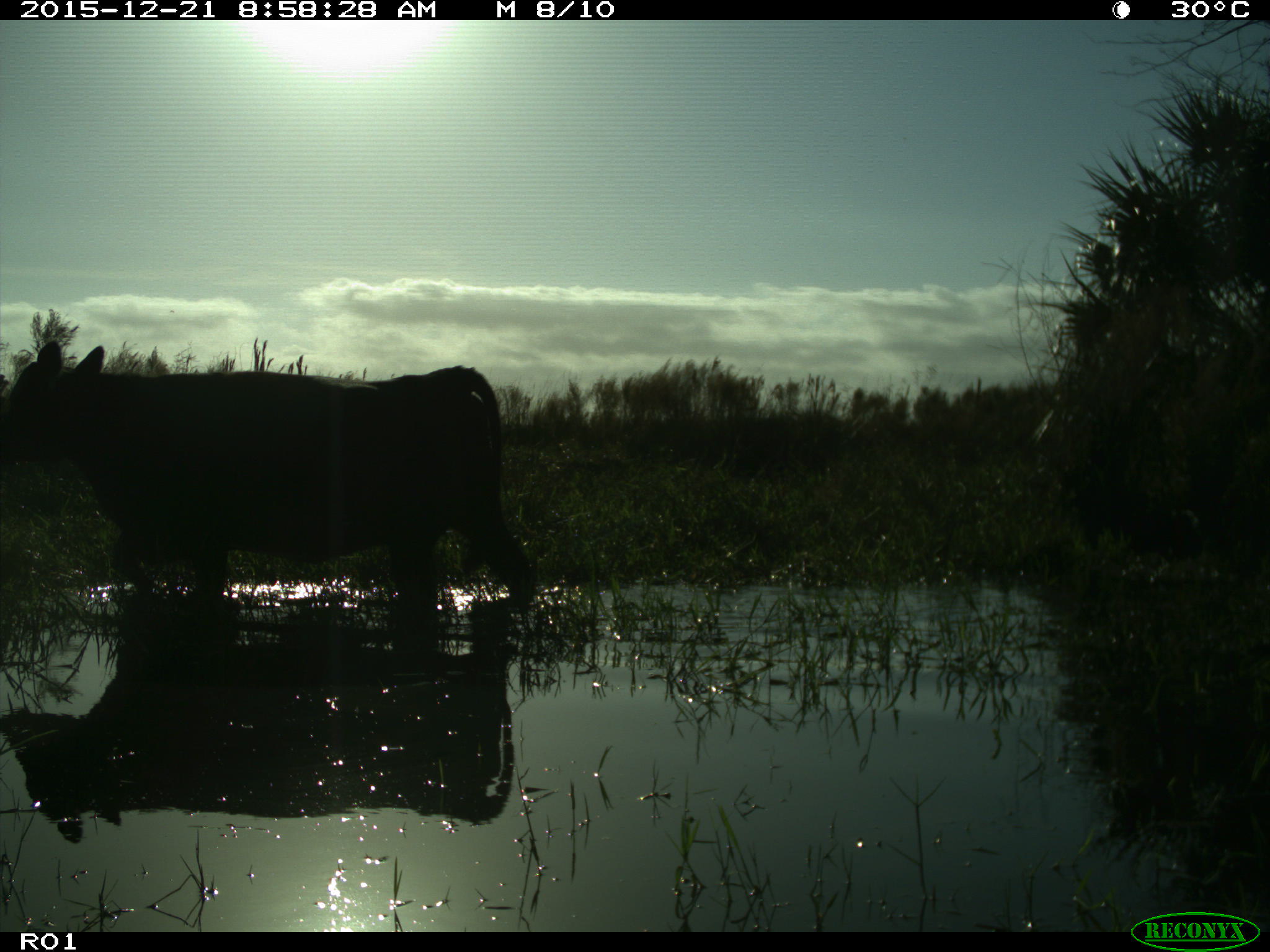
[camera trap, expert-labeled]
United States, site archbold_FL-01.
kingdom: Animalia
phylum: Chordata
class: Mammalia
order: Artiodactyla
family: Bovidae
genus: Bos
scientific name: Bos taurus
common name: domestic cow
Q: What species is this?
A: Bos taurus (domestic cow).